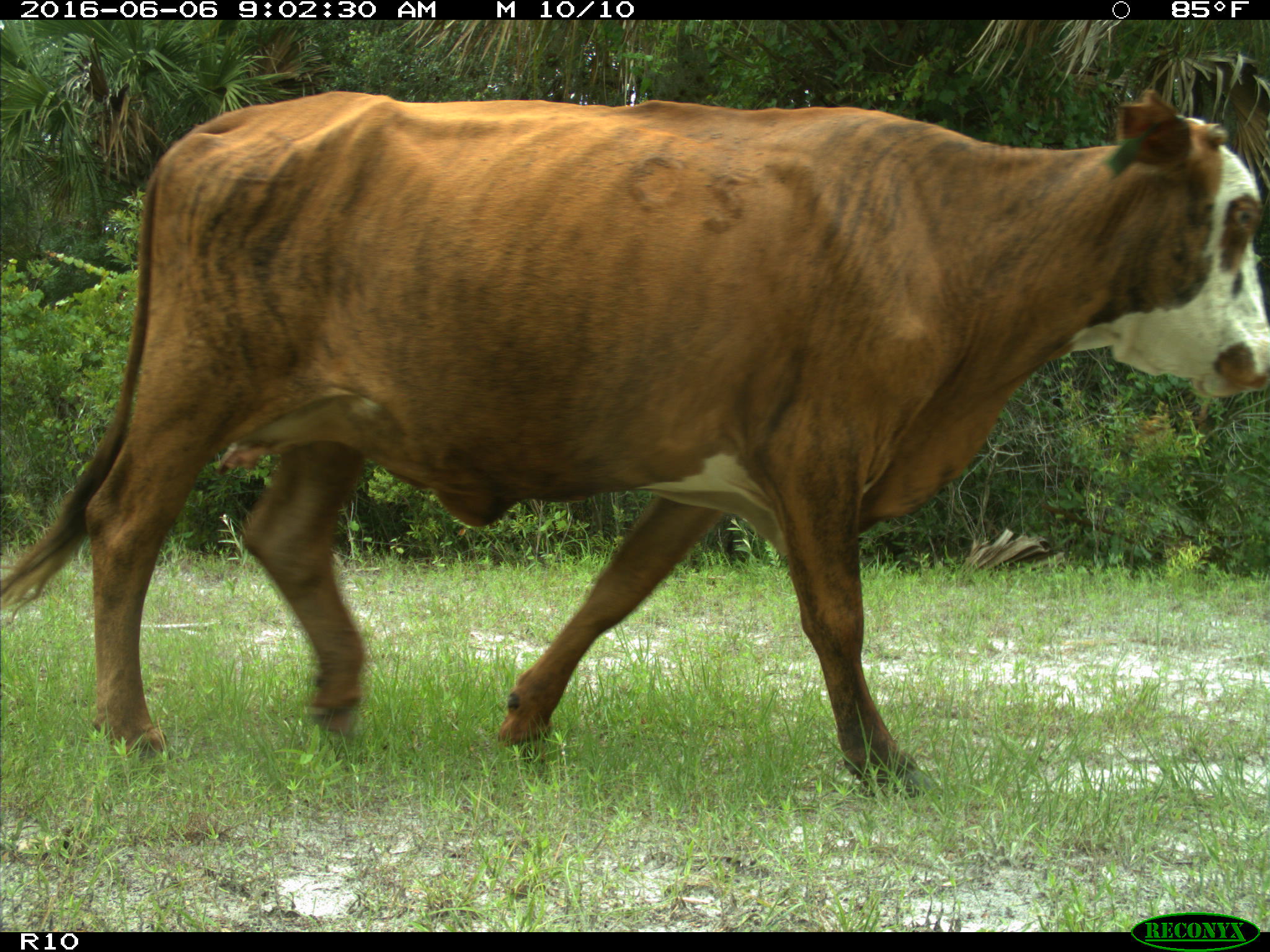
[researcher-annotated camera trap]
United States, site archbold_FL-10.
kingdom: Animalia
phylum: Chordata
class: Mammalia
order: Artiodactyla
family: Bovidae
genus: Bos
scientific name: Bos taurus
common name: domestic cow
Bos taurus (domestic cow).